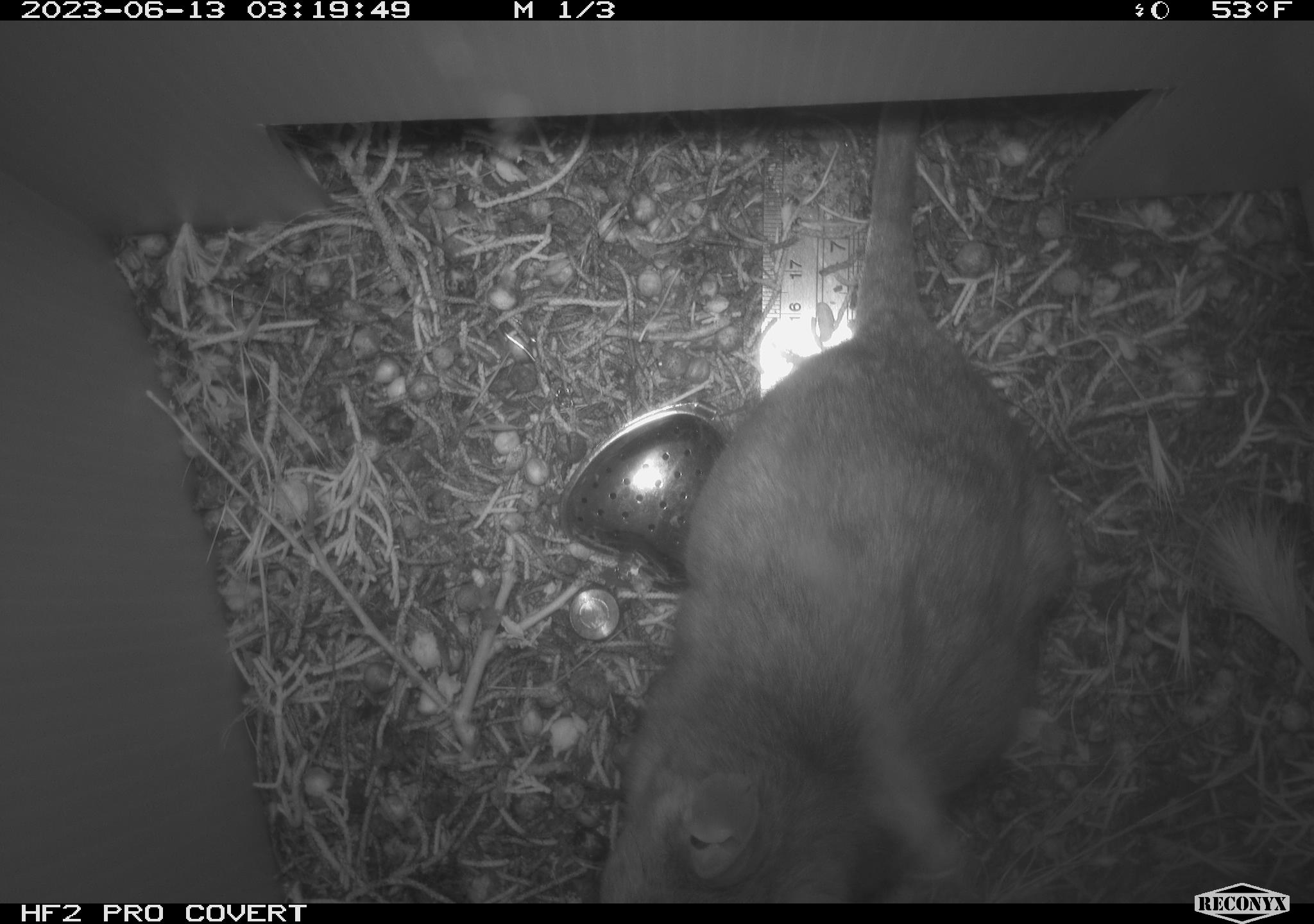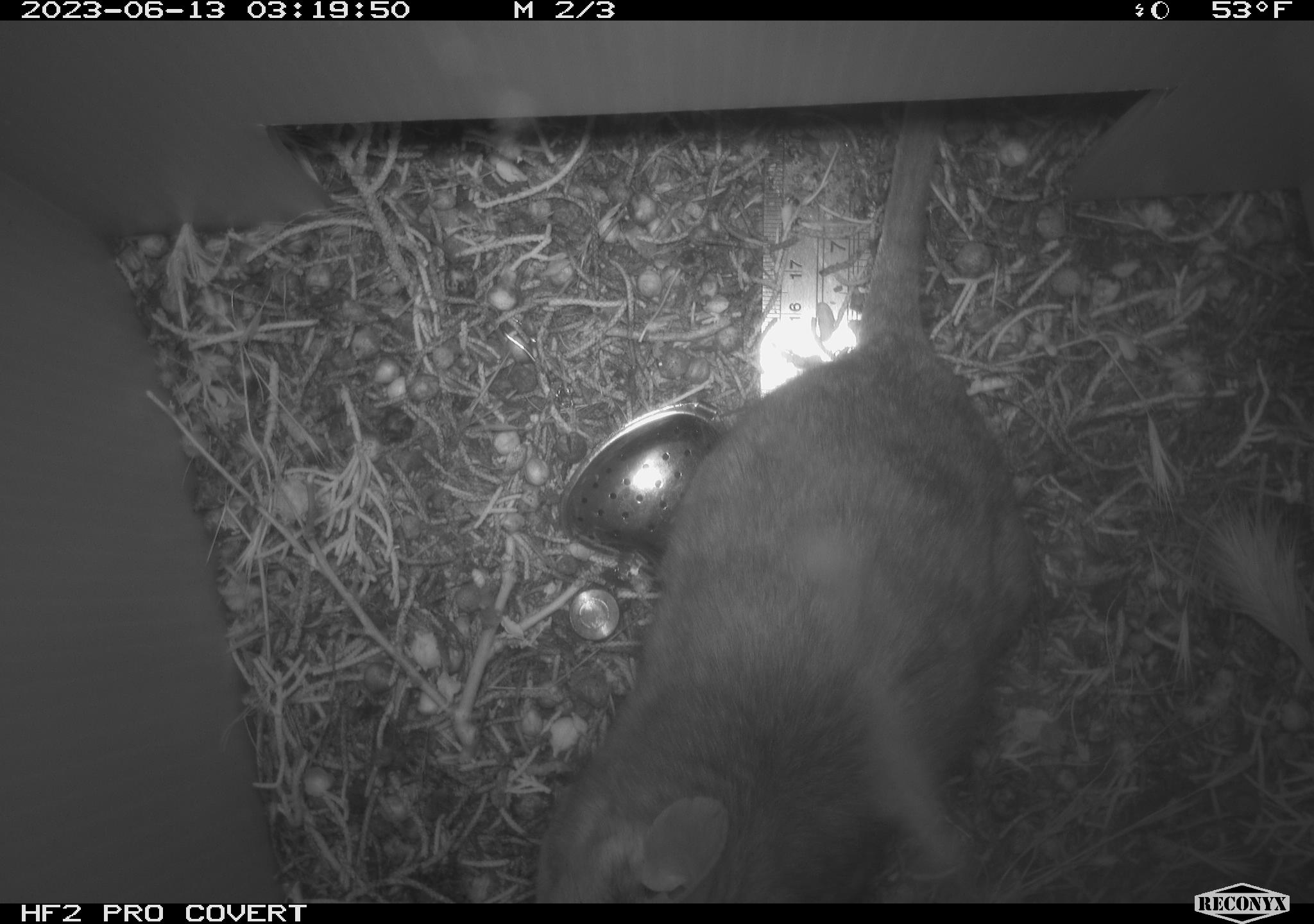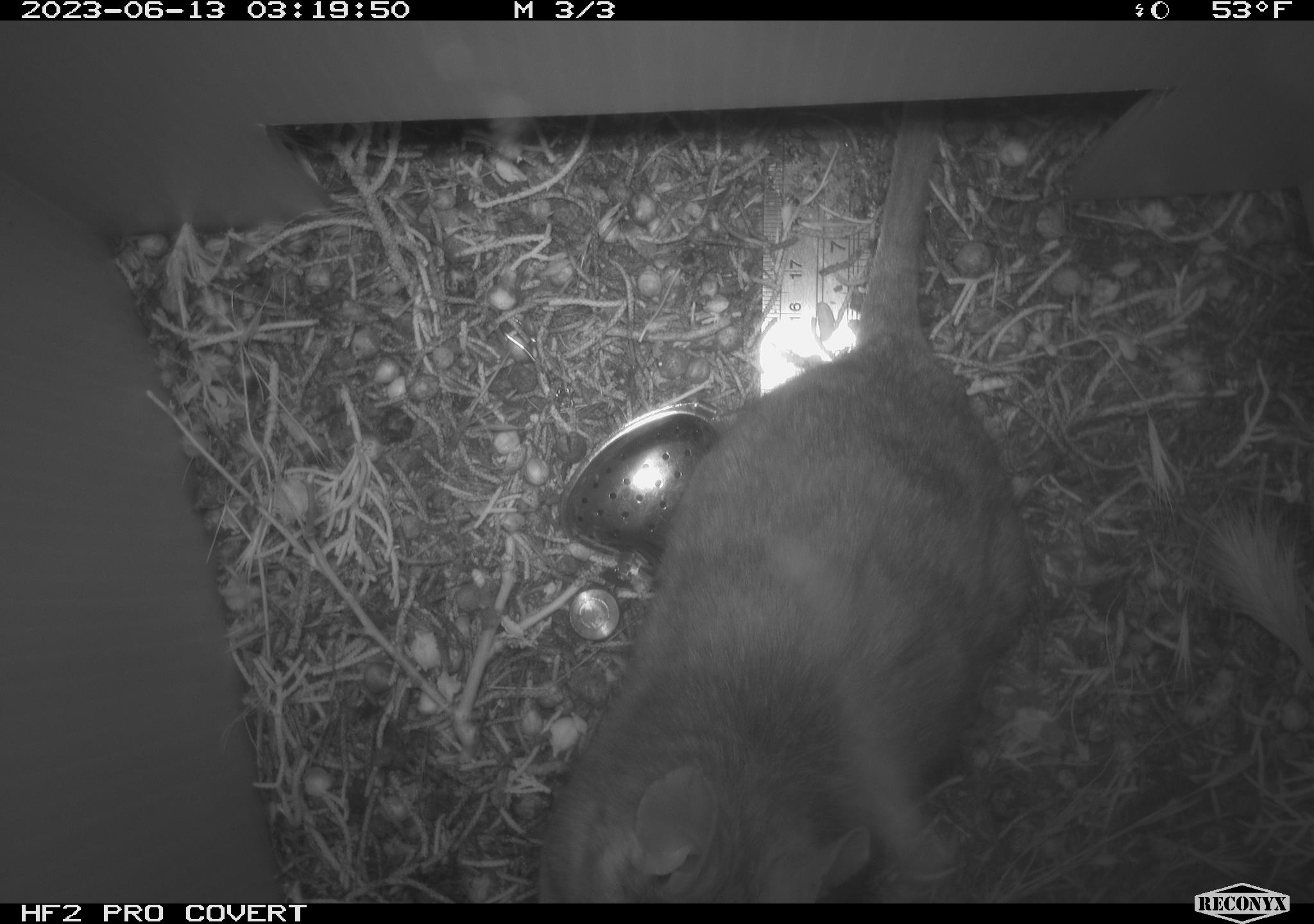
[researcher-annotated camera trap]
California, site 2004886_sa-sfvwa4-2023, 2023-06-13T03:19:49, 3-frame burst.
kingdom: Animalia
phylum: Chordata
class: Mammalia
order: Rodentia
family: Cricetidae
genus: Neotoma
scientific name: Neotoma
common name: pack rat or woodrat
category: neotoma species